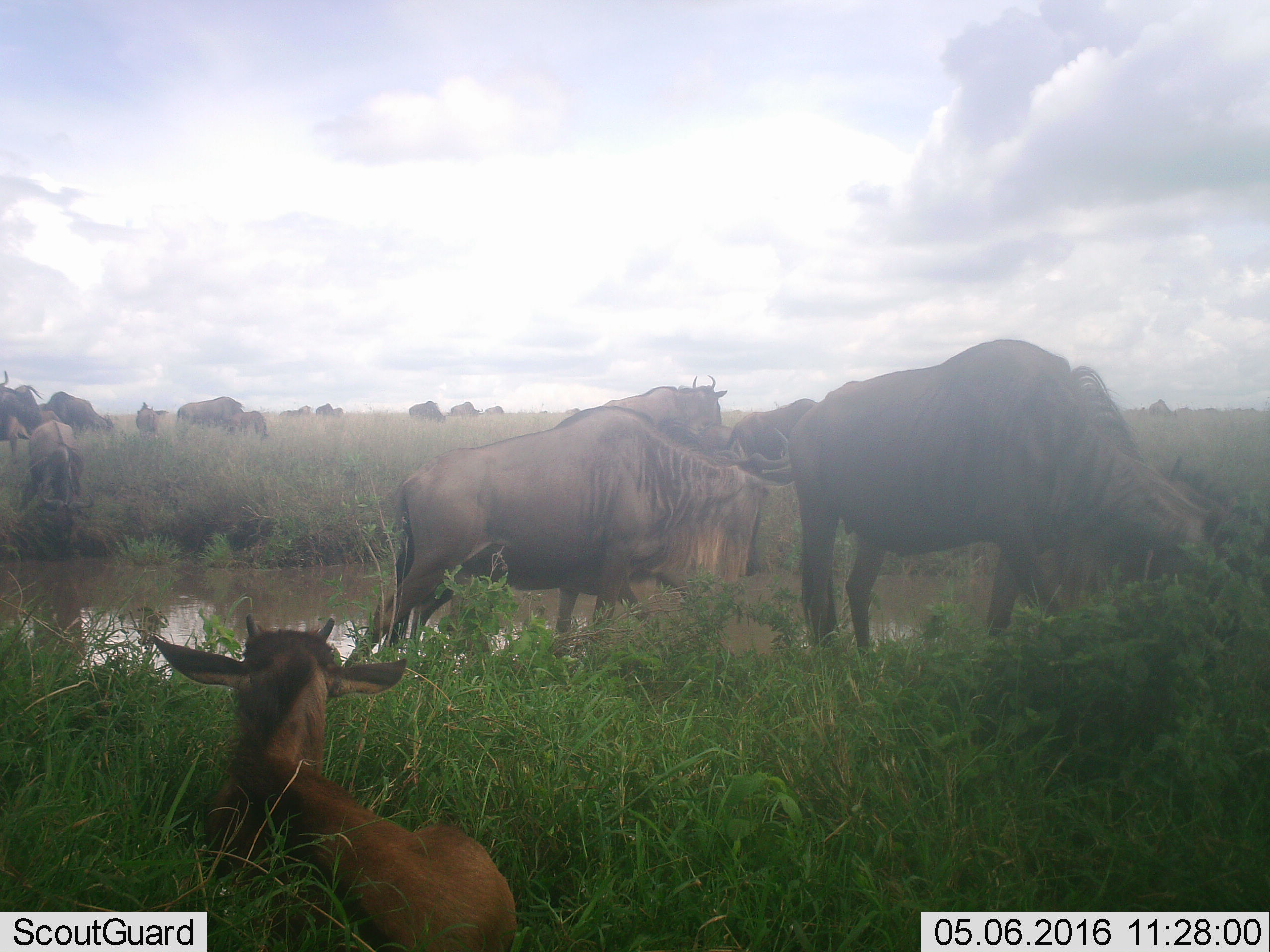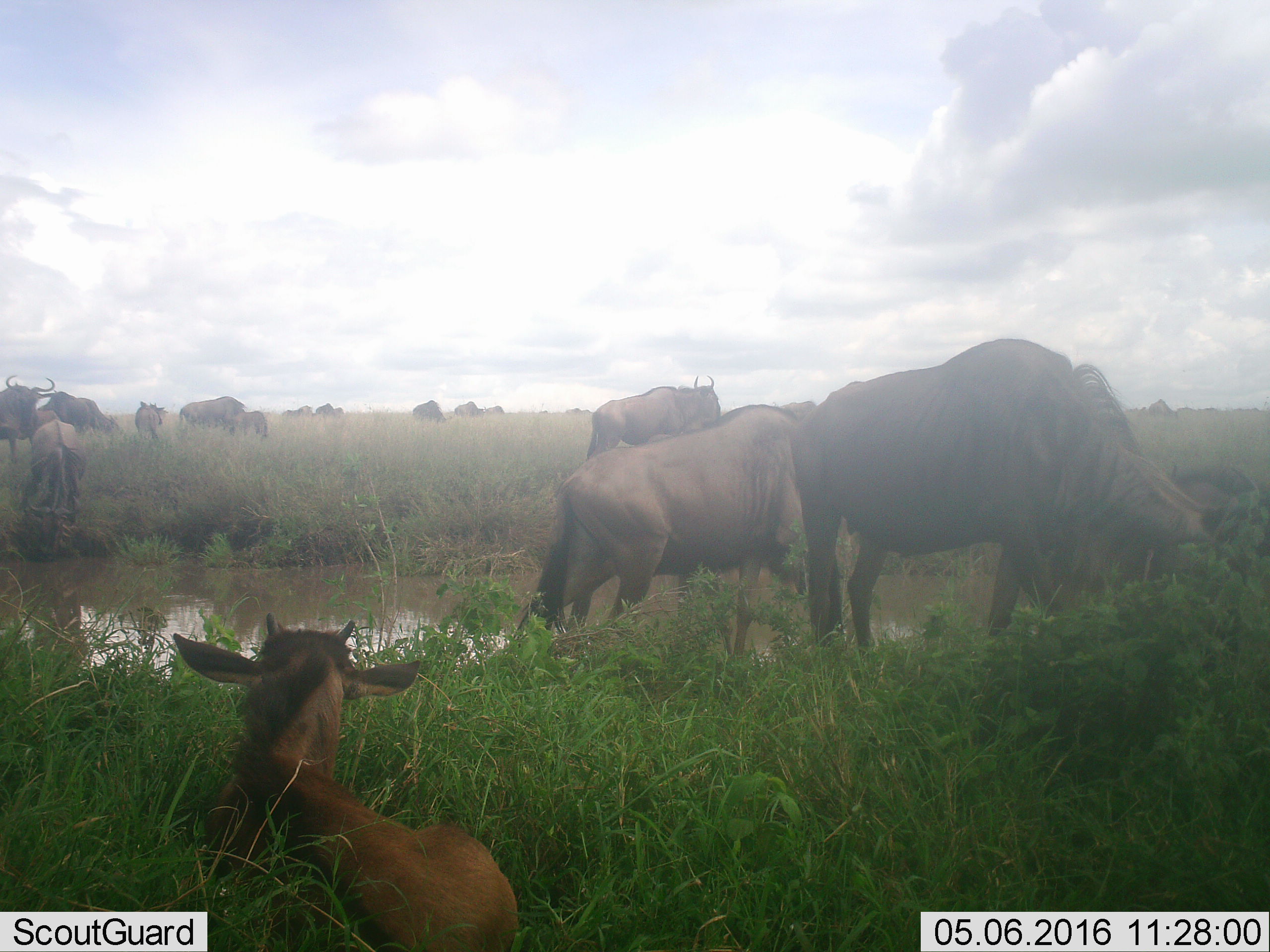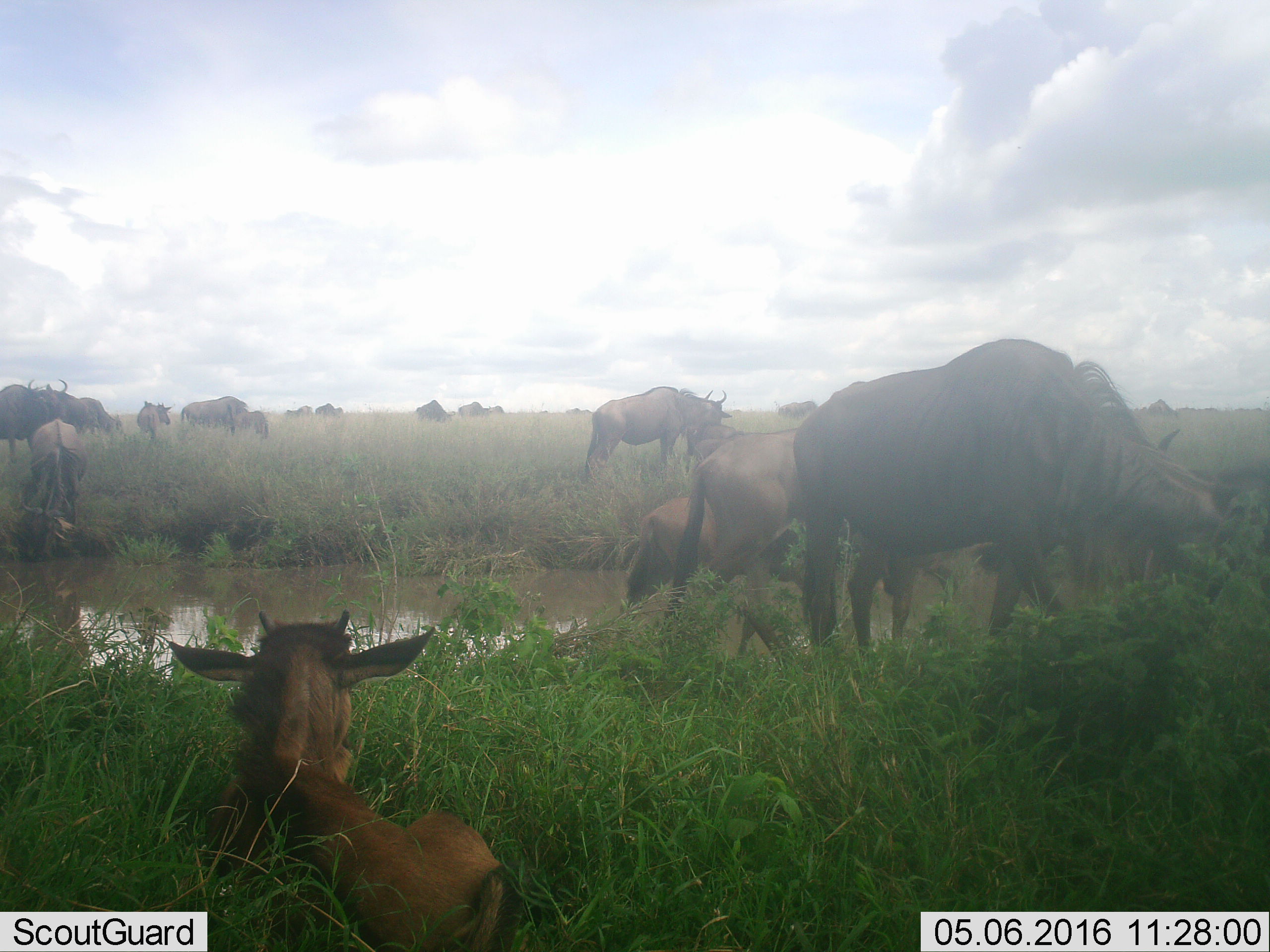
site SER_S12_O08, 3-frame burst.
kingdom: Animalia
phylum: Chordata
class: Mammalia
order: Artiodactyla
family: Bovidae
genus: Connochaetes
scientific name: Connochaetes taurinus taurinus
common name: blue wildebeest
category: wildebeestblue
Wildebeestblue (blue wildebeest) (Connochaetes taurinus taurinus), count 11-50. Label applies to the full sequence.